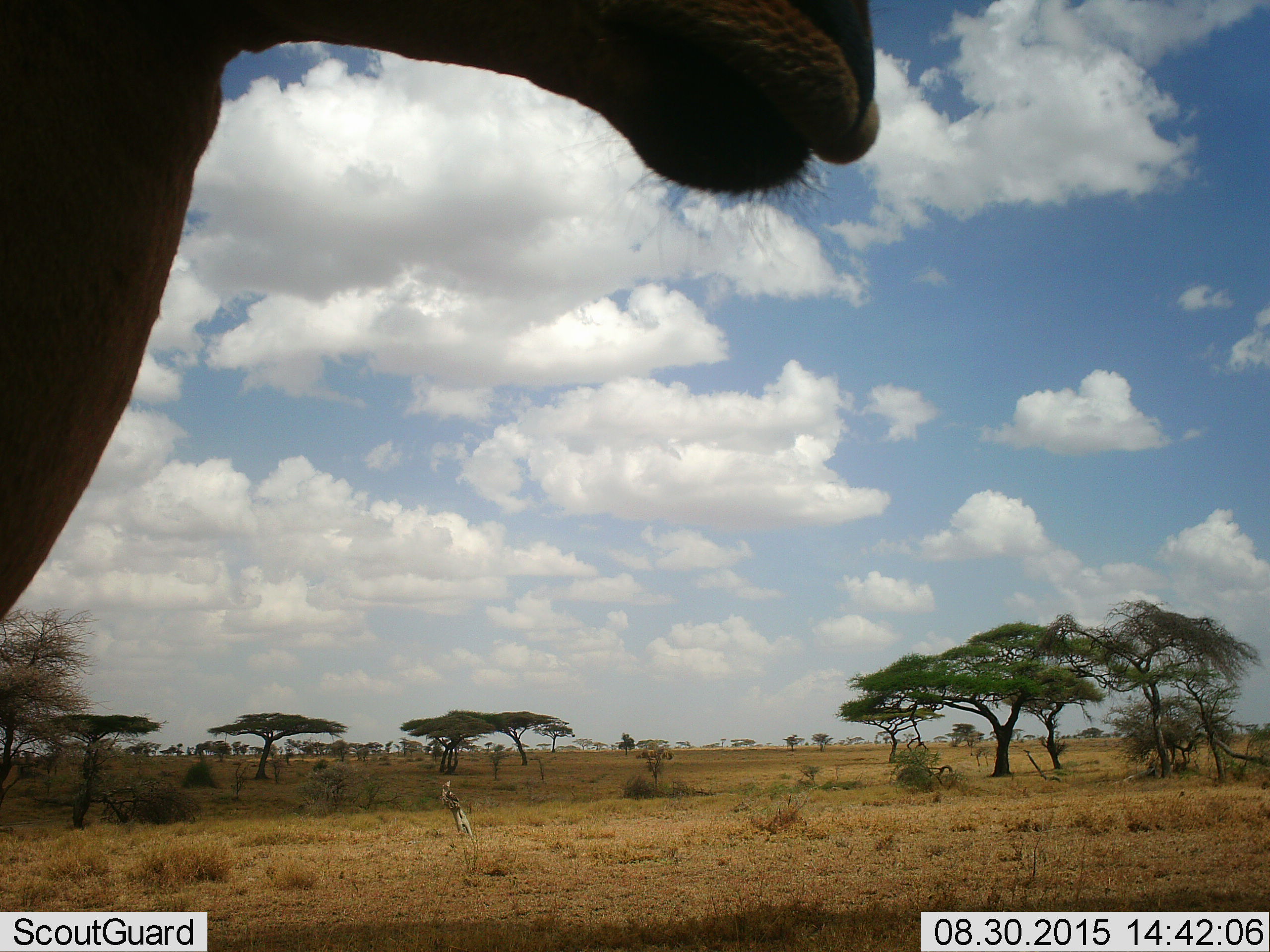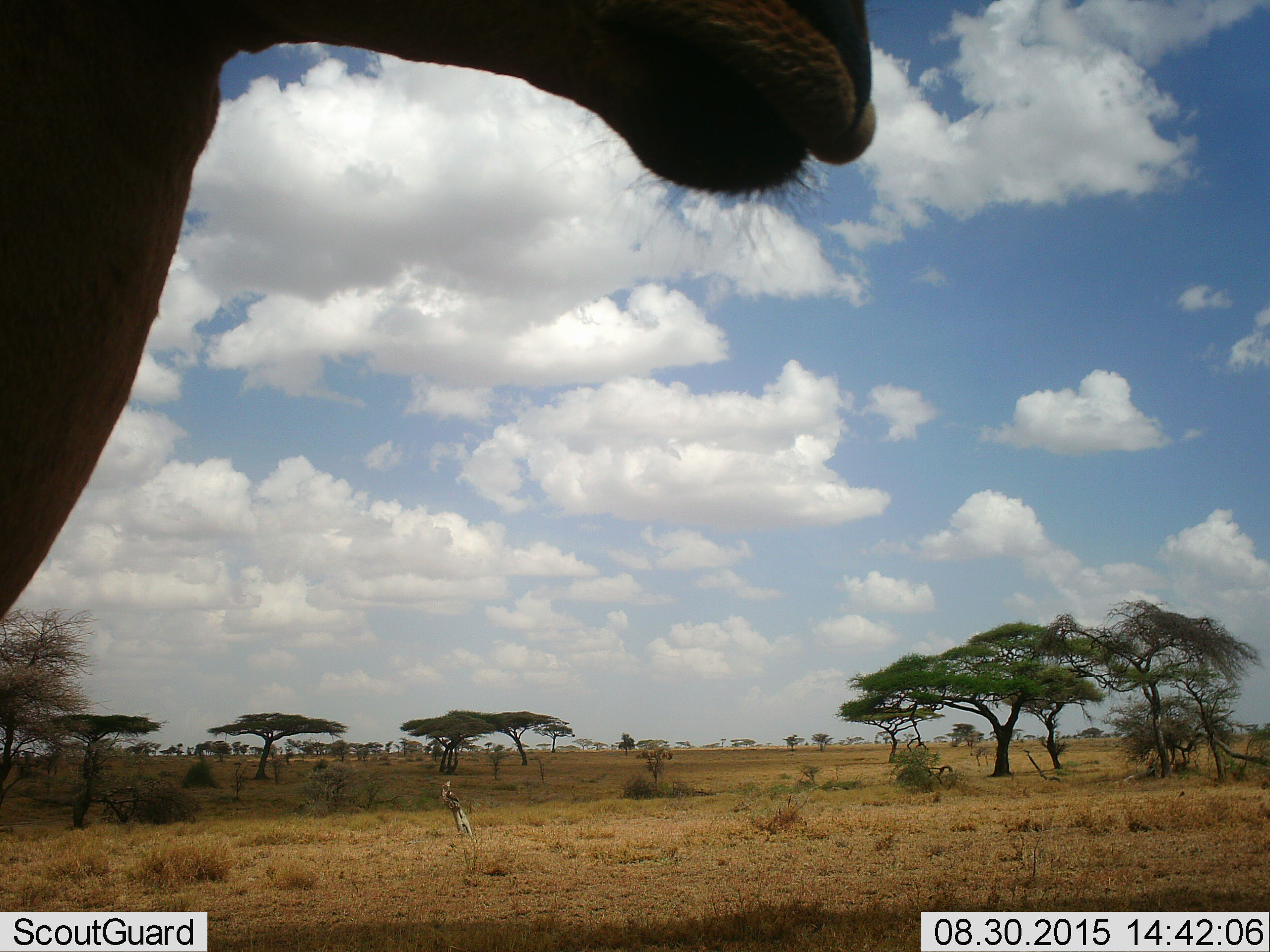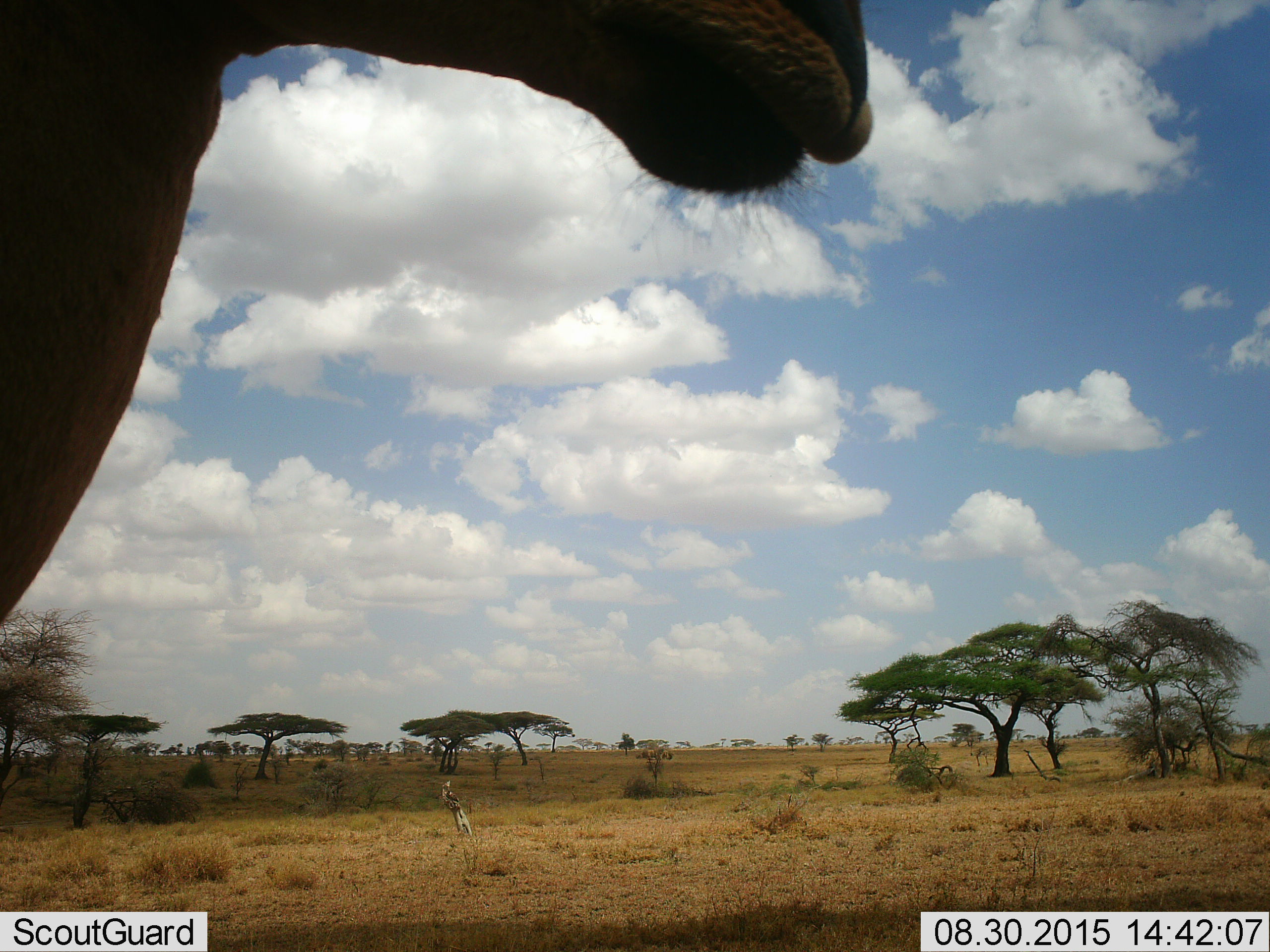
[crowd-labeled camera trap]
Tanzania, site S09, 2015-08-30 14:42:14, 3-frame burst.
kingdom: Animalia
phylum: Chordata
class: Mammalia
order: Artiodactyla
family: Bovidae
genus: Damaliscus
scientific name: Damaliscus lunatus jimela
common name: topi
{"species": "topi (Damaliscus lunatus jimela)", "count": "1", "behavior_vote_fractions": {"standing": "100%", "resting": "0%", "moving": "0%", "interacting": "0%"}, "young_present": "0%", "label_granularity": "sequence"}